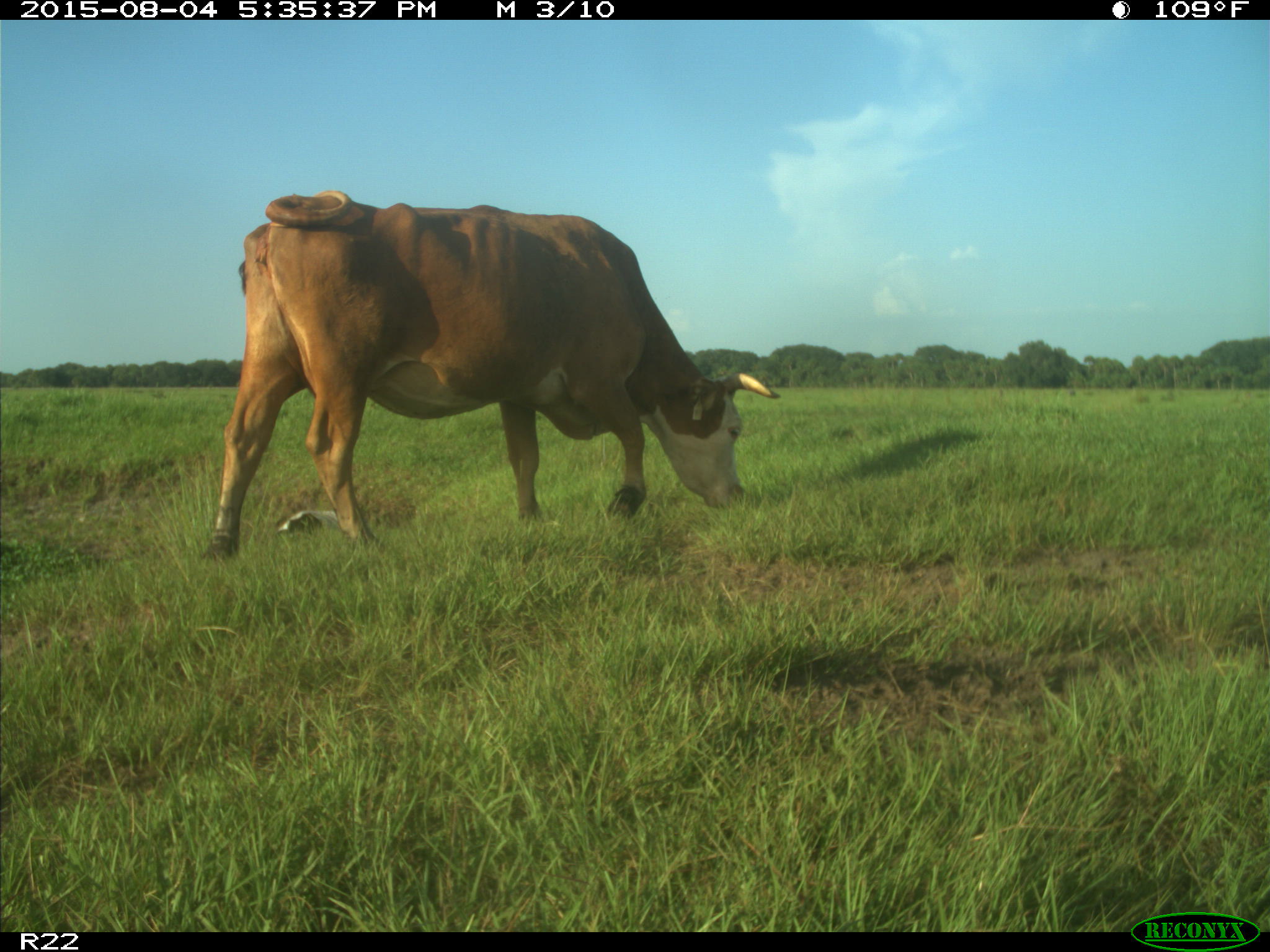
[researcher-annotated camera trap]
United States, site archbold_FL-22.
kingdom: Animalia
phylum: Chordata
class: Mammalia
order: Artiodactyla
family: Bovidae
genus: Bos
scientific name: Bos taurus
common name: domestic cow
Bos taurus (domestic cow).